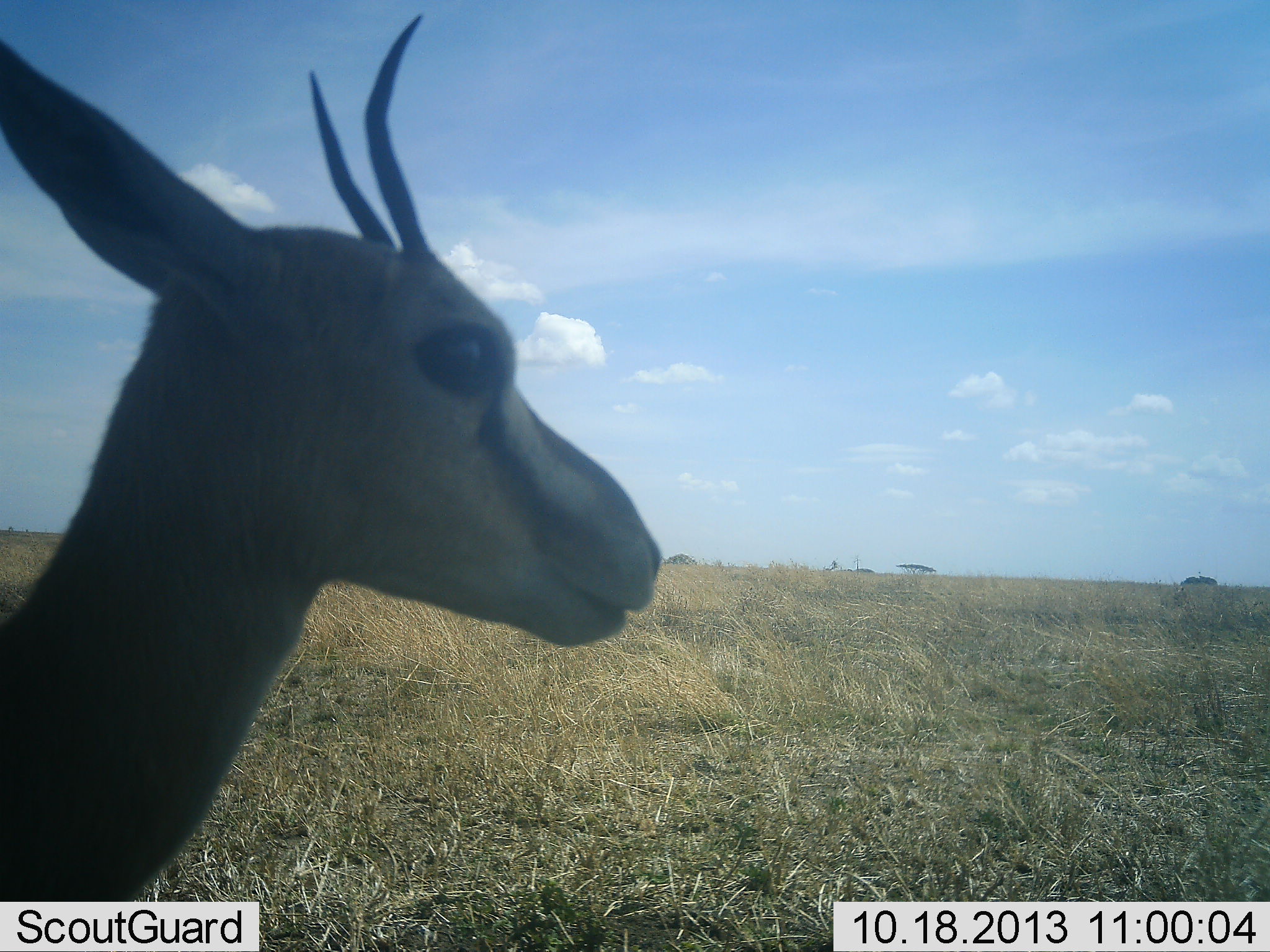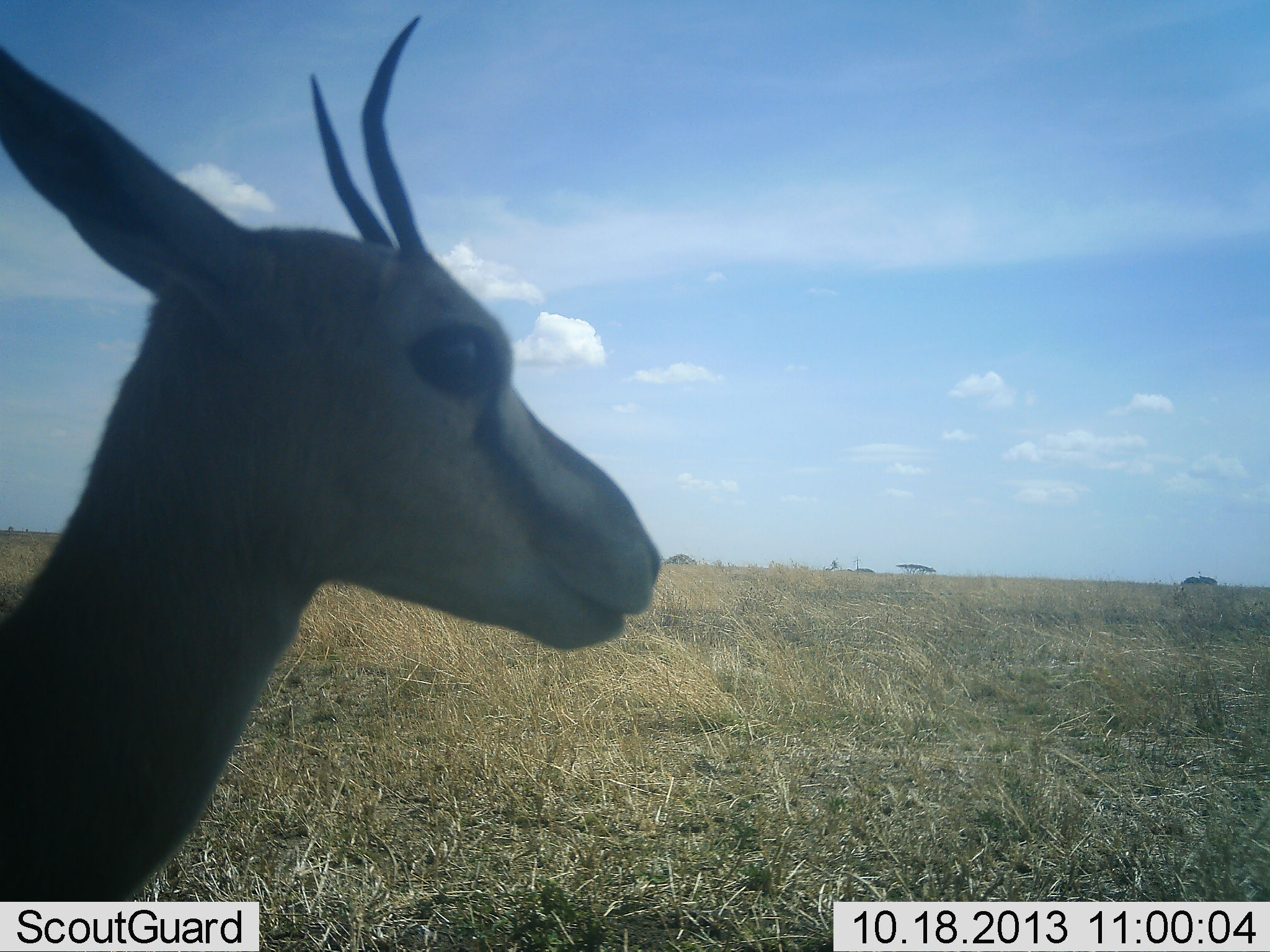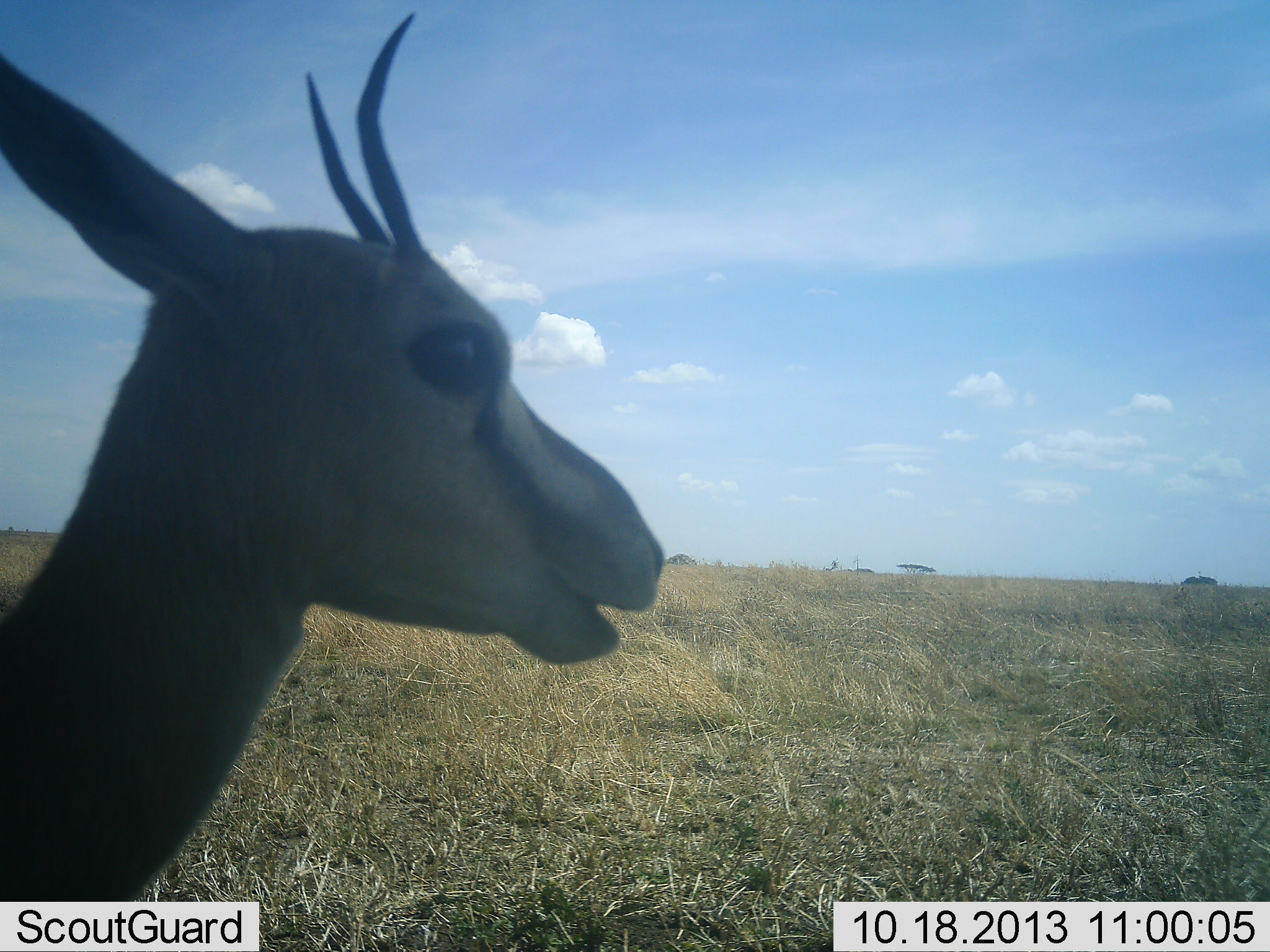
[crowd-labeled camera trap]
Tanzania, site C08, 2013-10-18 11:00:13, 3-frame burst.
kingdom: Animalia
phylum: Chordata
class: Mammalia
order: Artiodactyla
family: Bovidae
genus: Eudorcas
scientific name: Eudorcas thomsonii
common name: thomson's gazelle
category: gazellethomsons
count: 1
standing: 96%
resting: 7%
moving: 4%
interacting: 0%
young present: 4%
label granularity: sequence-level